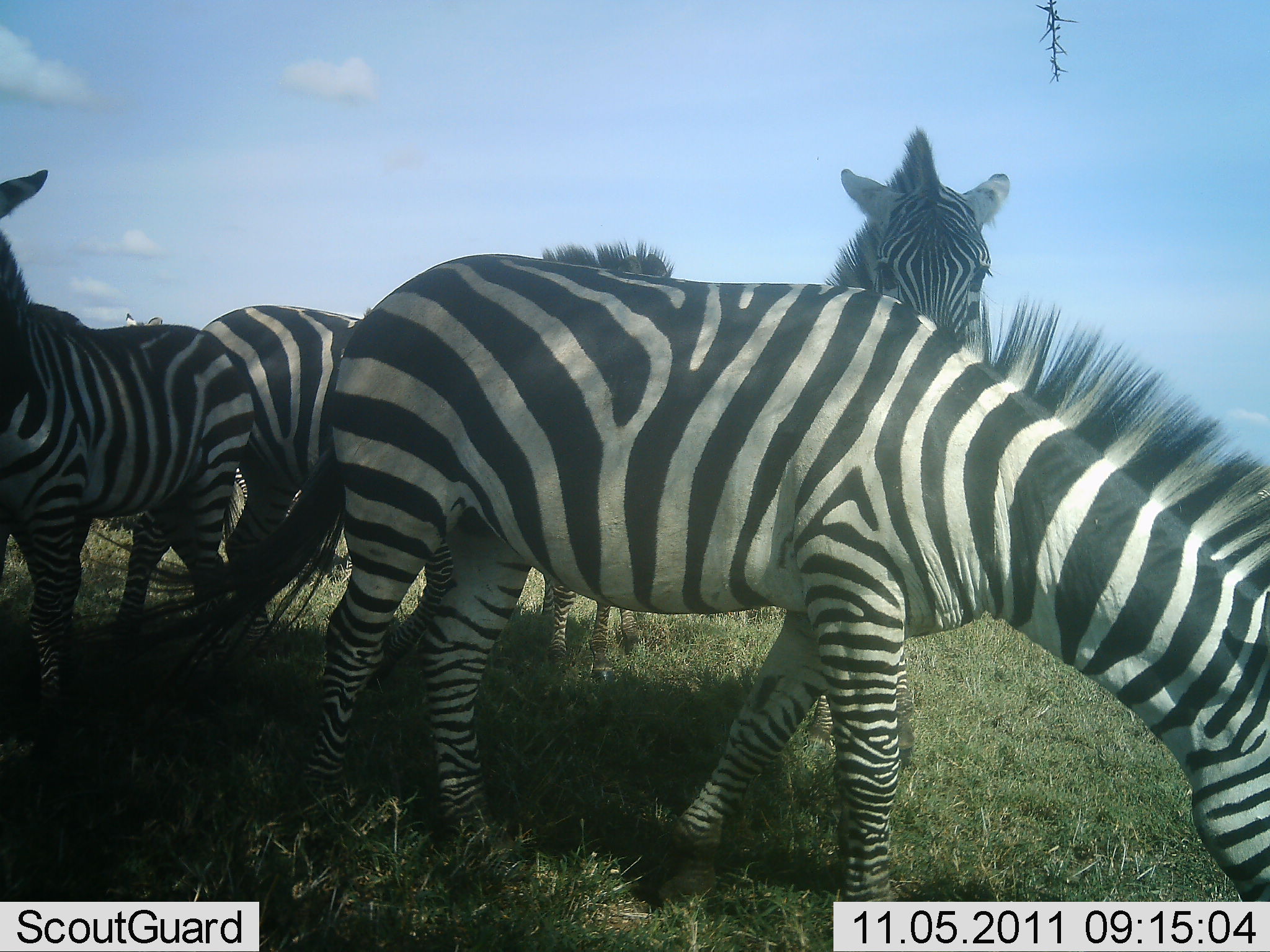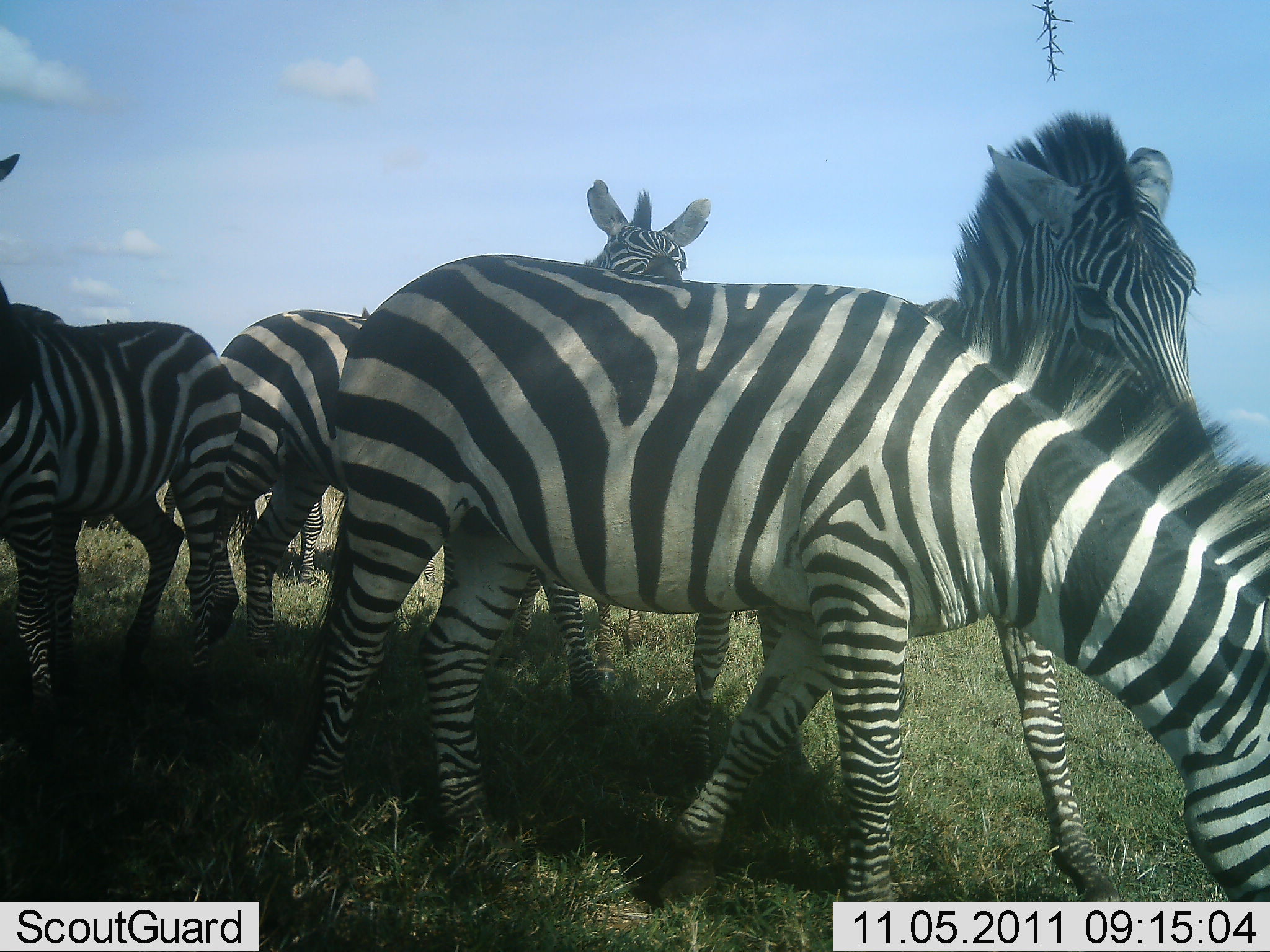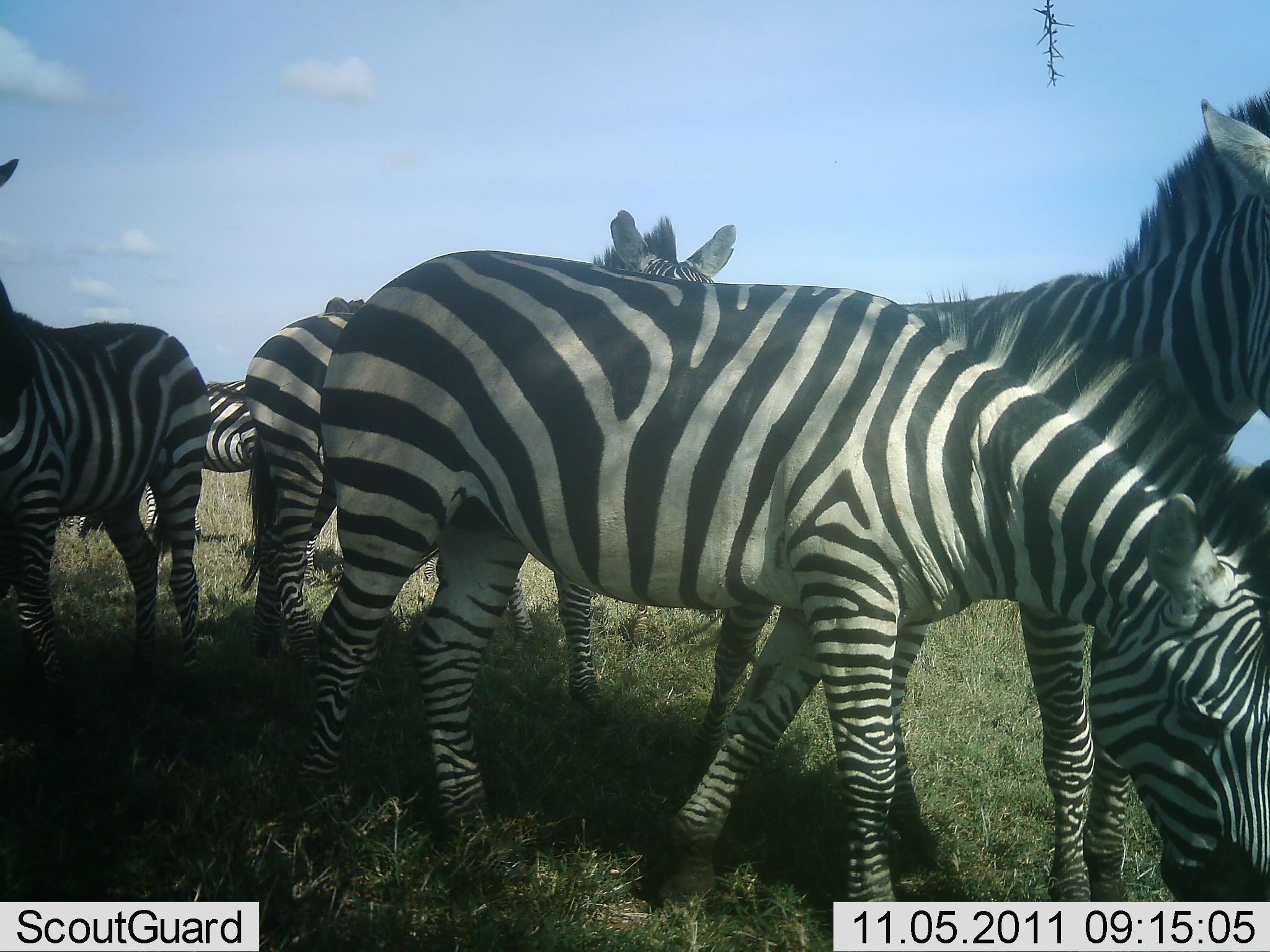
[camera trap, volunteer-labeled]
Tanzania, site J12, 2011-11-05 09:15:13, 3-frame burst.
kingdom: Animalia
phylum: Chordata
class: Mammalia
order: Perissodactyla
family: Equidae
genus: Equus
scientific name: Equus quagga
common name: plains zebra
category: zebra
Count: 5.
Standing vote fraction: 69%.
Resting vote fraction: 0%.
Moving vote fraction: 62%.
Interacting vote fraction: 15%.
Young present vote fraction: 0%.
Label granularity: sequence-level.